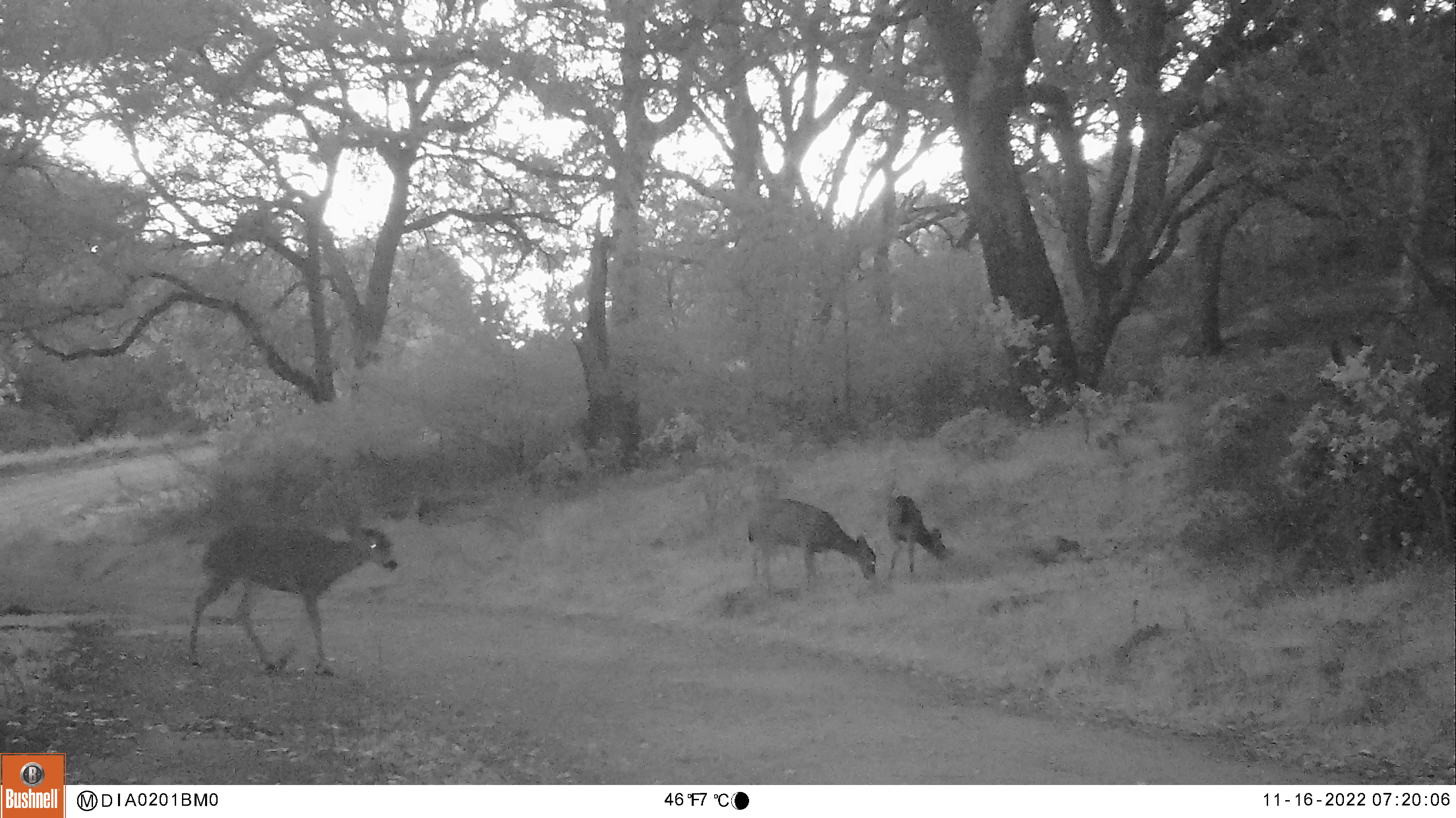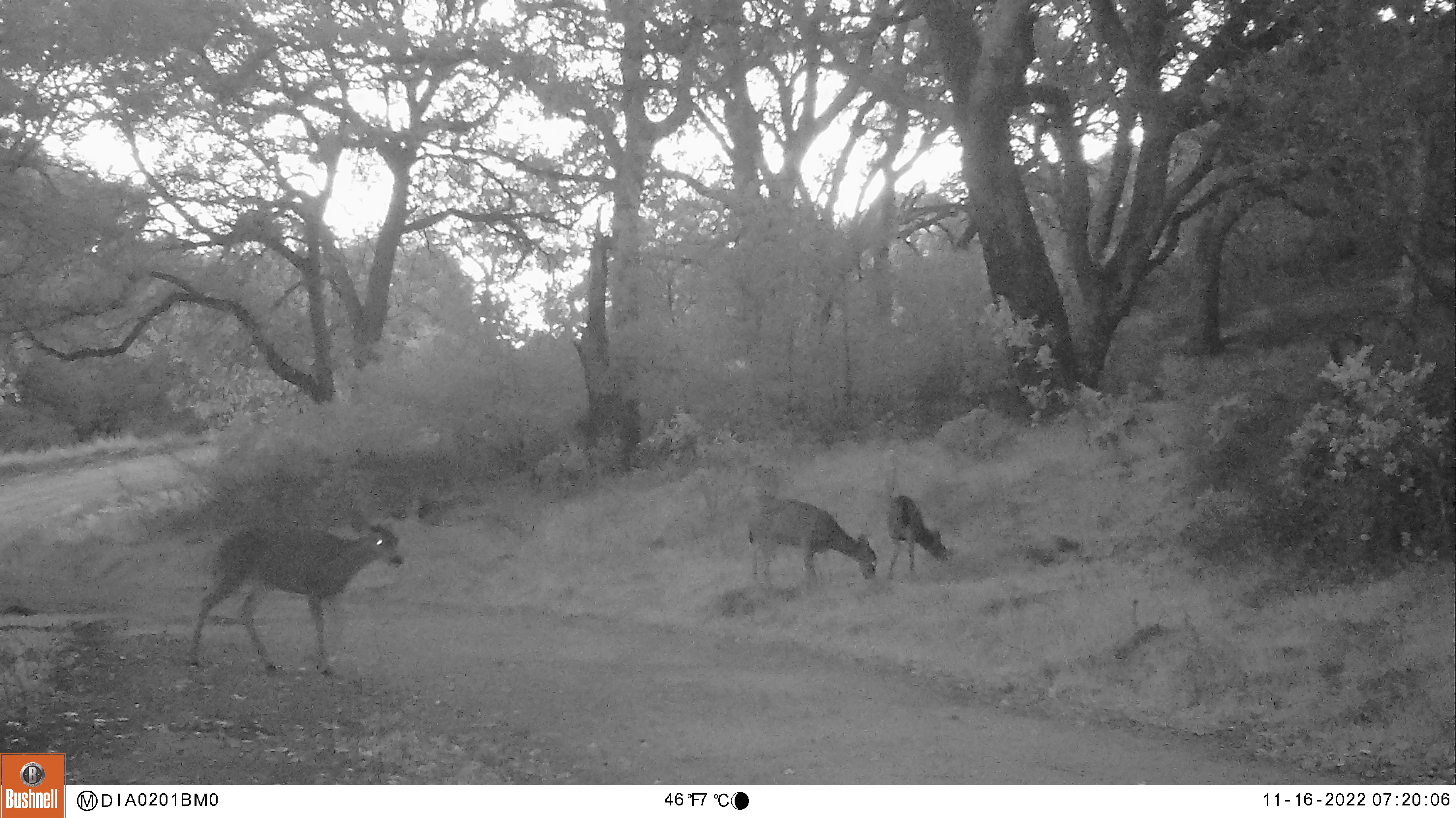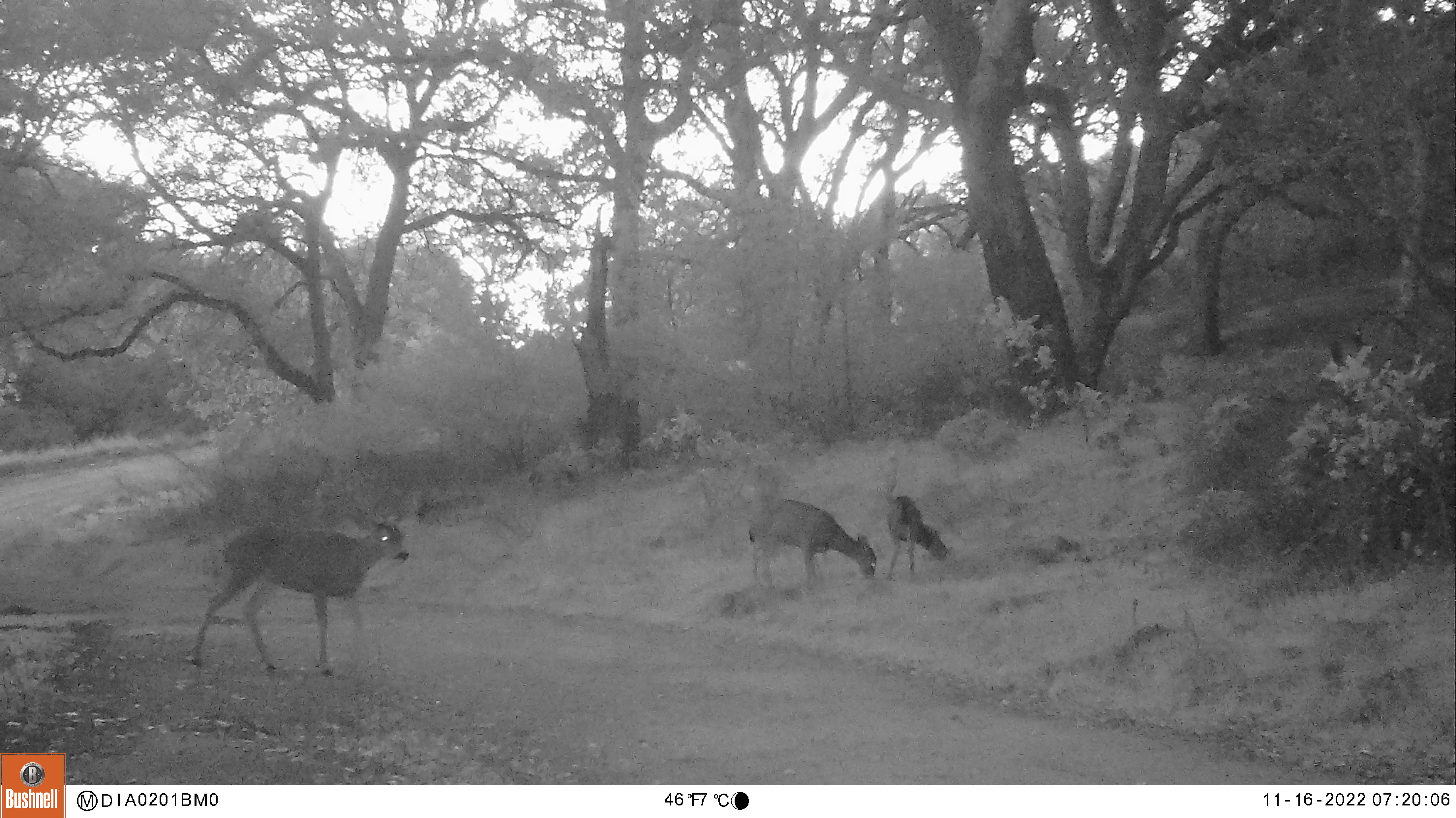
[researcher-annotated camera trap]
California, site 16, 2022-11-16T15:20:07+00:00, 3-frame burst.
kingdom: Animalia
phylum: Chordata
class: Mammalia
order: Artiodactyla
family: Cervidae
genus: Odocoileus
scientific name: Odocoileus hemionus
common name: mule deer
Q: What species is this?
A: Mule deer (Odocoileus hemionus).